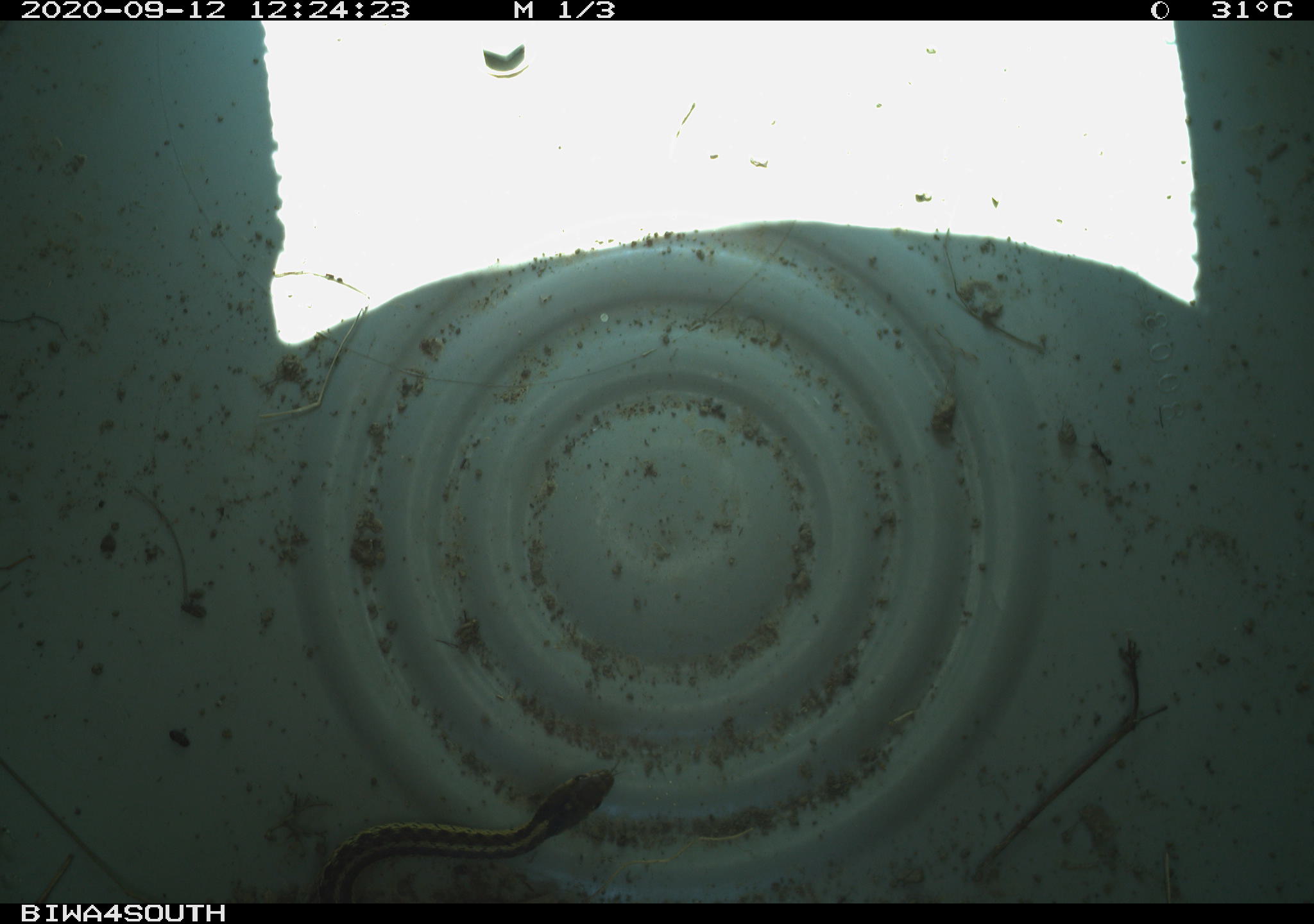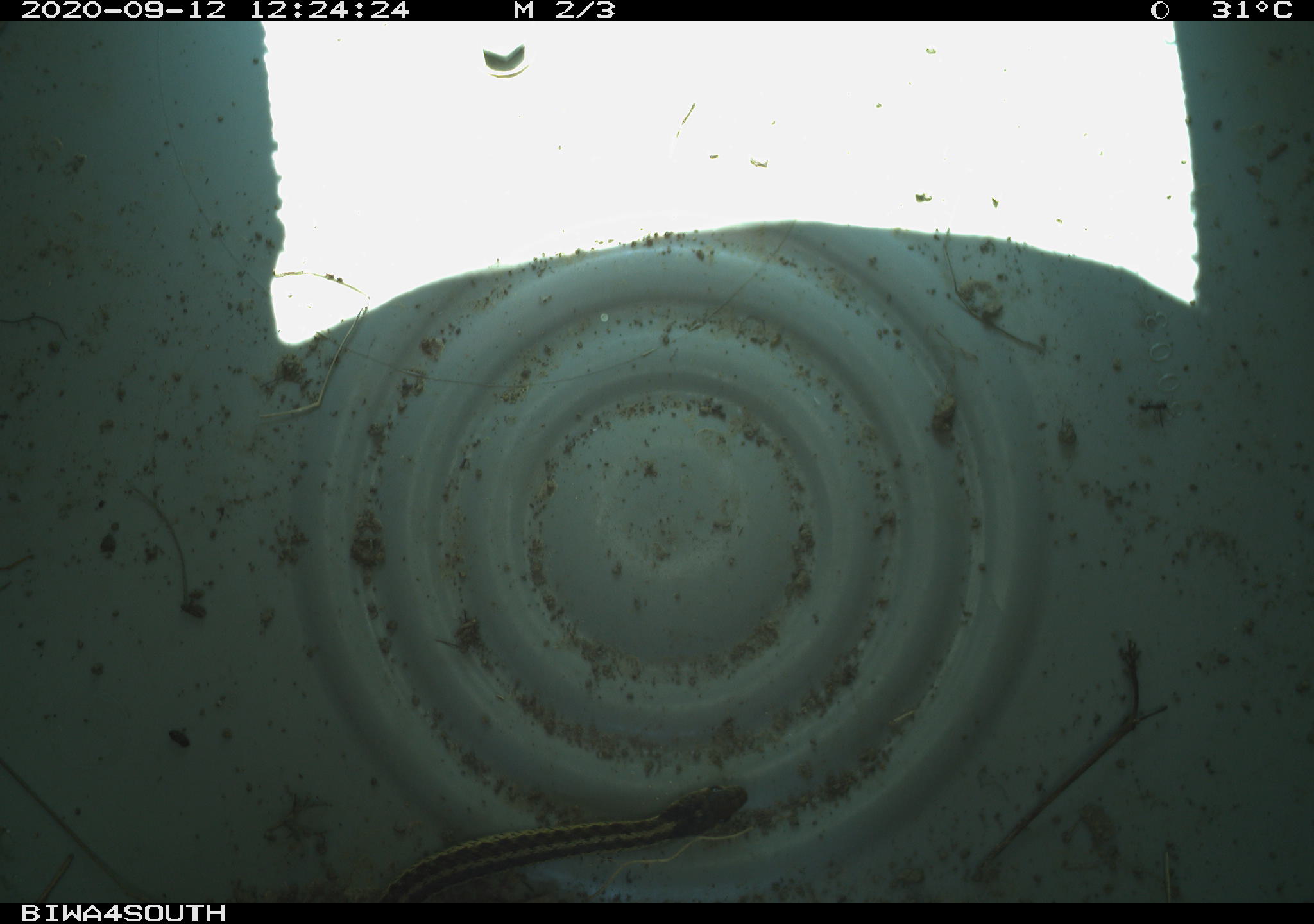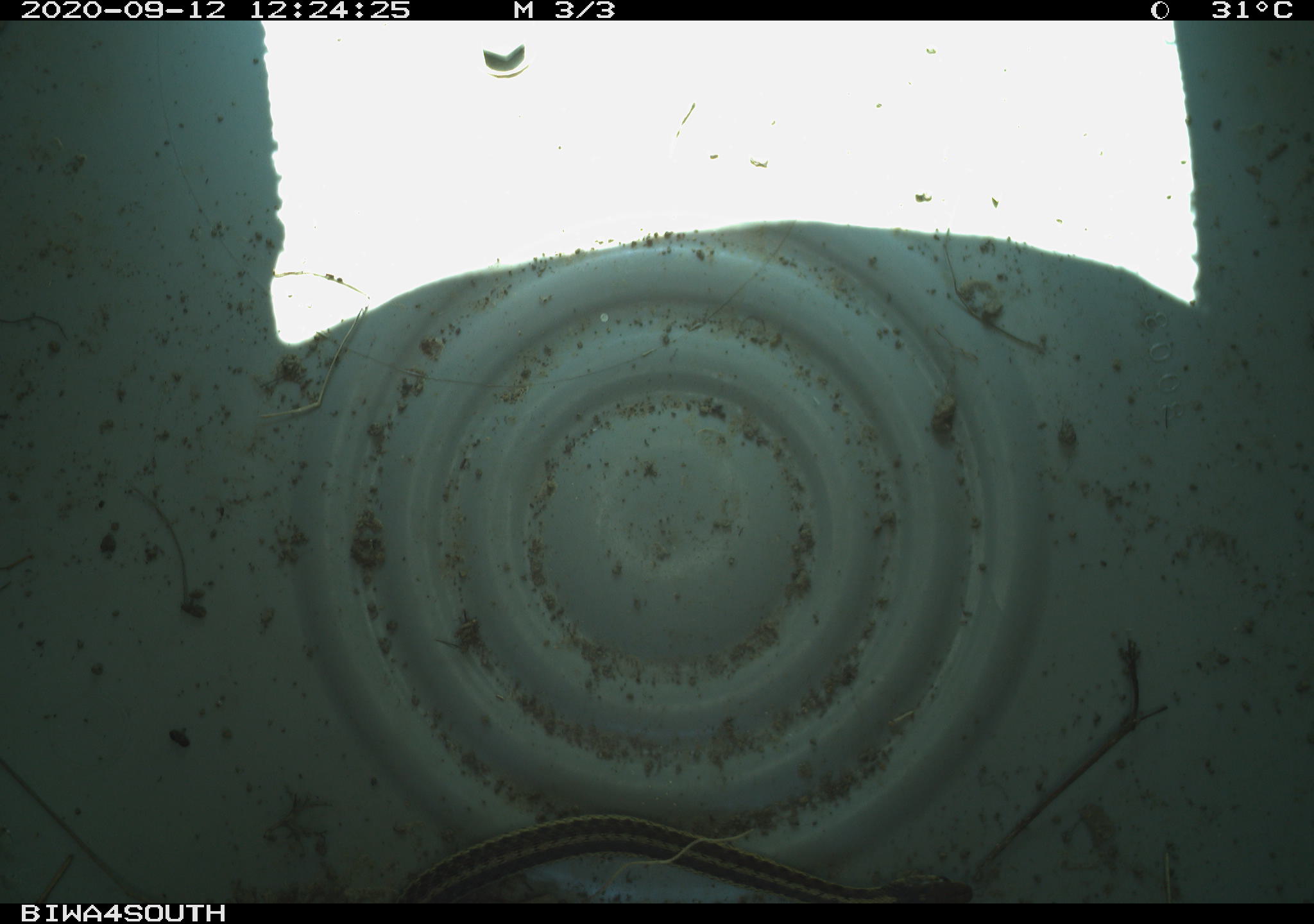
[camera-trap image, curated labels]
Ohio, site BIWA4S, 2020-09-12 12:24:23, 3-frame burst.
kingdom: Animalia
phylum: Chordata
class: Reptilia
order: Squamata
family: Colubridae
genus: Thamnophis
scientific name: Thamnophis sirtalis sirtalis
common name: eastern gartersnake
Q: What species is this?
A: Eastern gartersnake (Thamnophis sirtalis sirtalis).